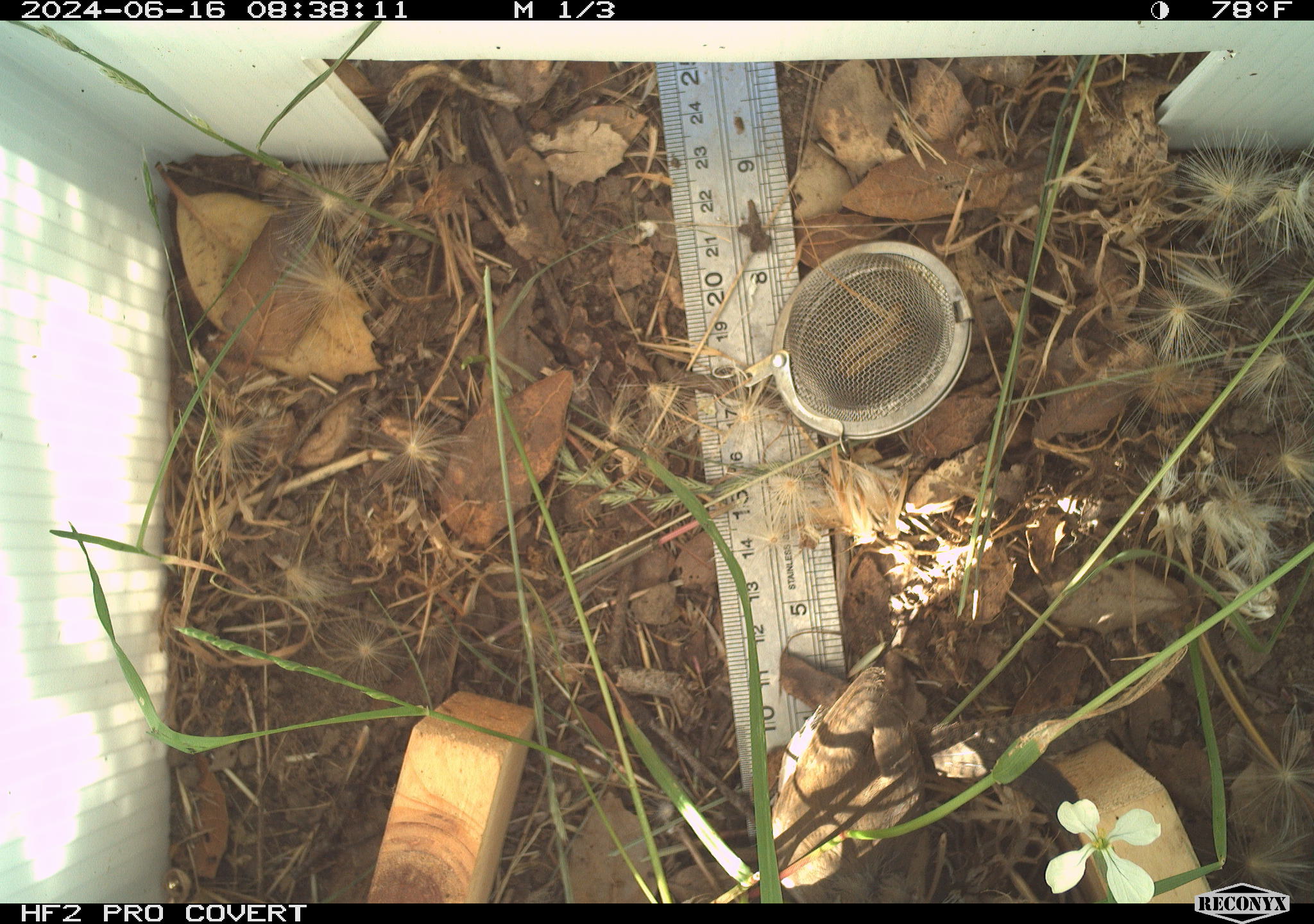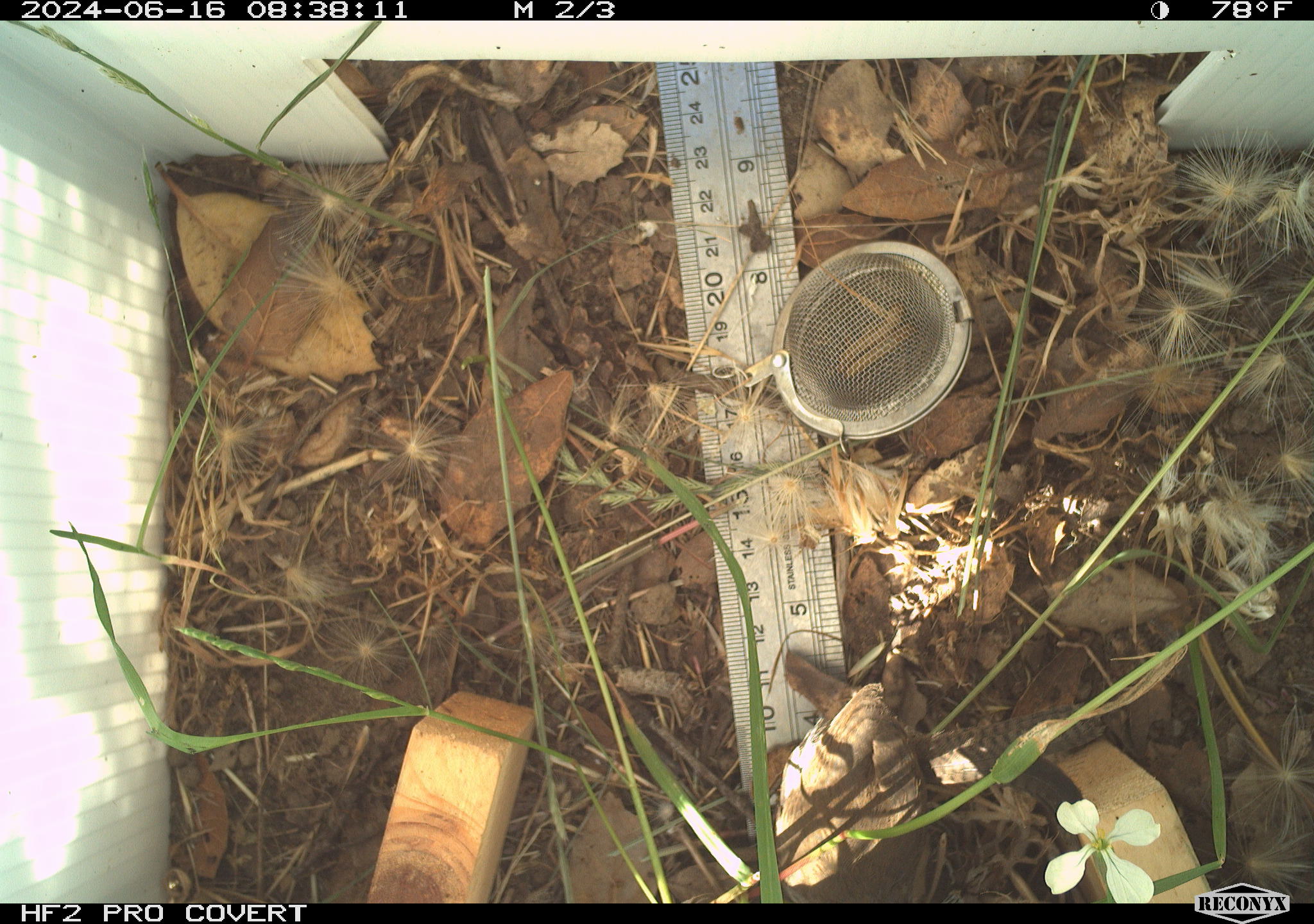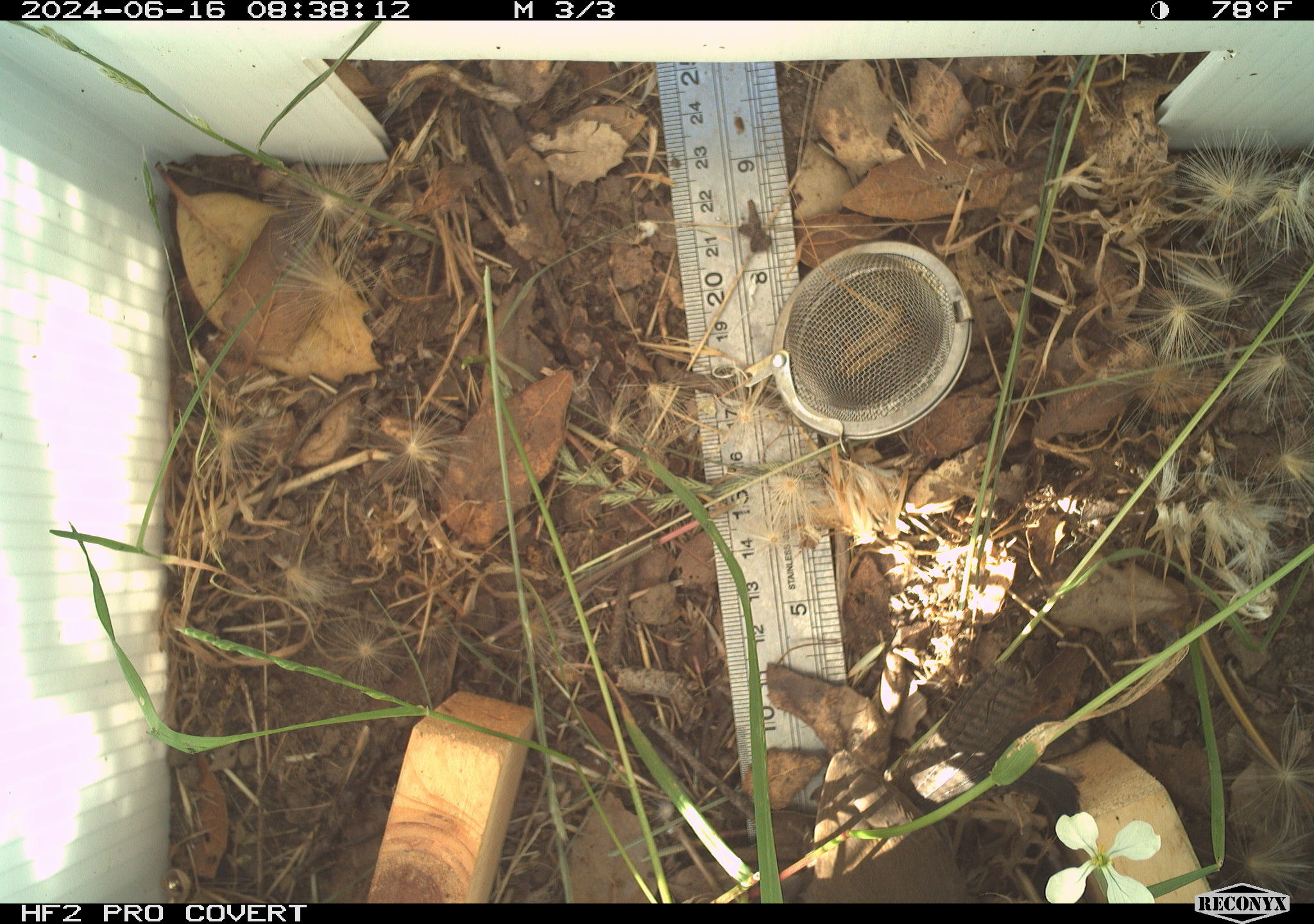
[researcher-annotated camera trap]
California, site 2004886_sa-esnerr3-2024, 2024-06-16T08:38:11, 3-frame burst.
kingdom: Animalia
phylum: Chordata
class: Aves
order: Passeriformes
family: Troglodytidae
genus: Thryomanes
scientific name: Thryomanes bewickii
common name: bewick's wren